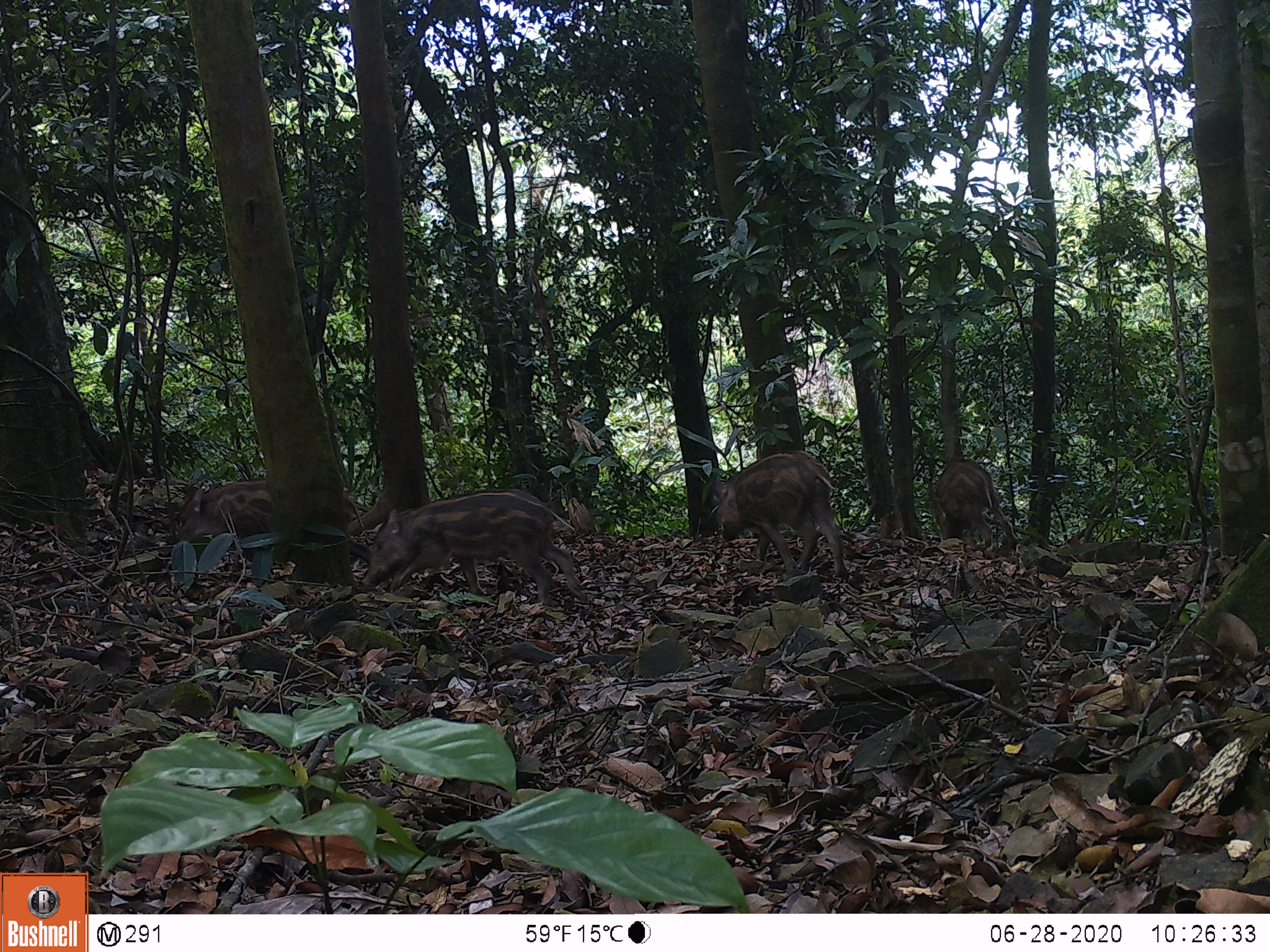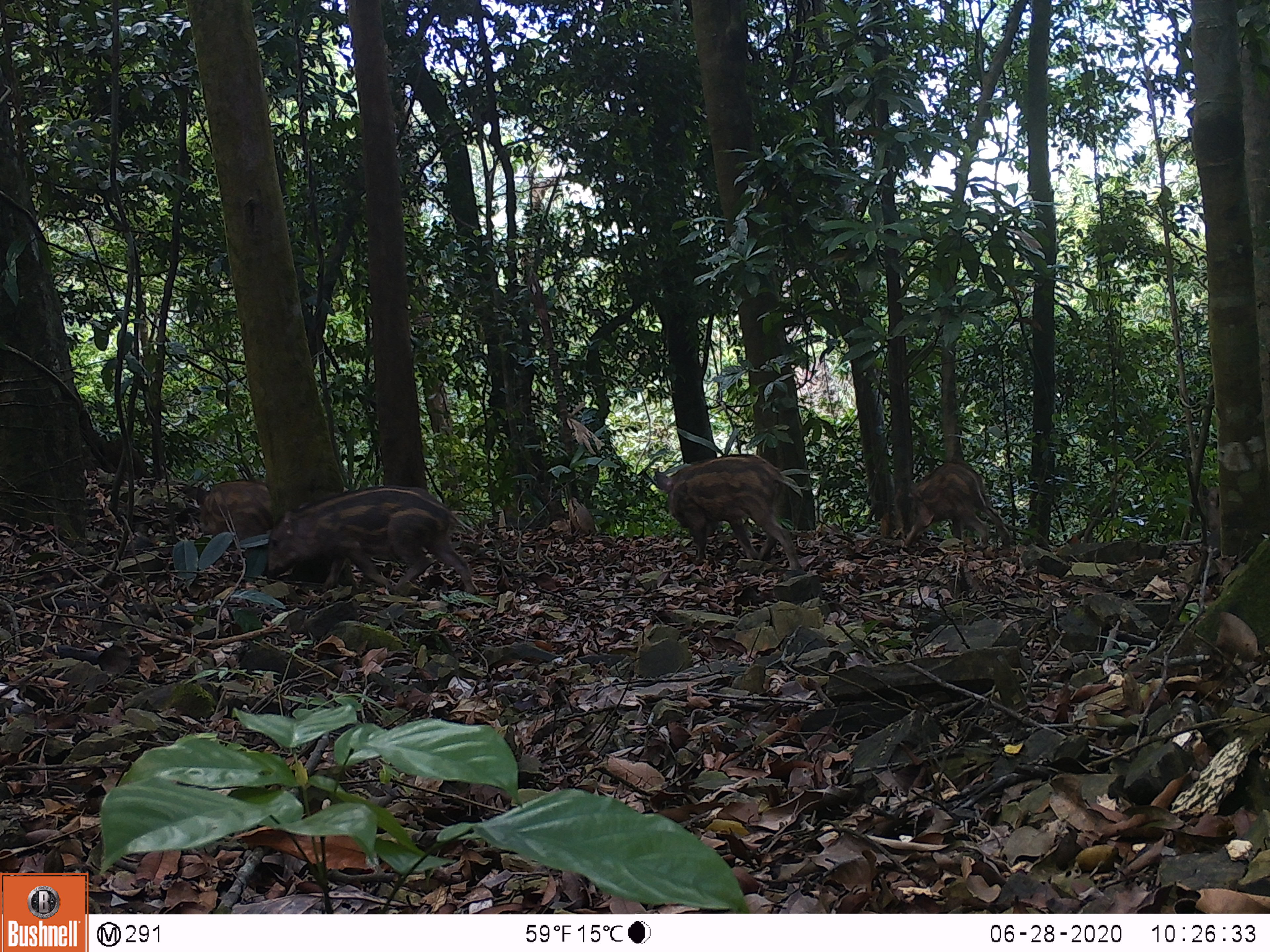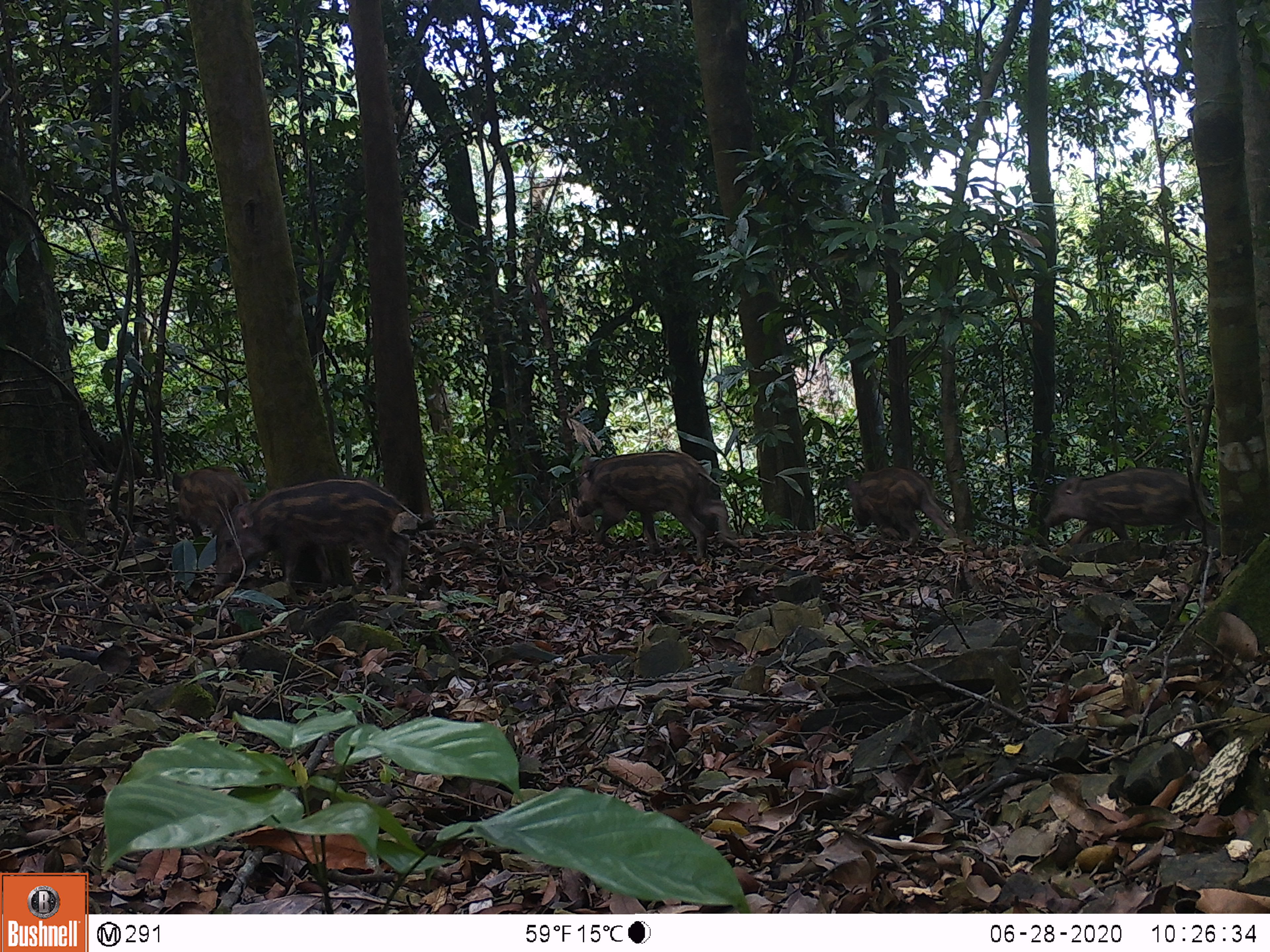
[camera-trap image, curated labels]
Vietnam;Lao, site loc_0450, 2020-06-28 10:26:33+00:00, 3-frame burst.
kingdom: Animalia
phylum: Chordata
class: Mammalia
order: Artiodactyla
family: Suidae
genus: Sus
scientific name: Sus scrofa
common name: eurasian wild pig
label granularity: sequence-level